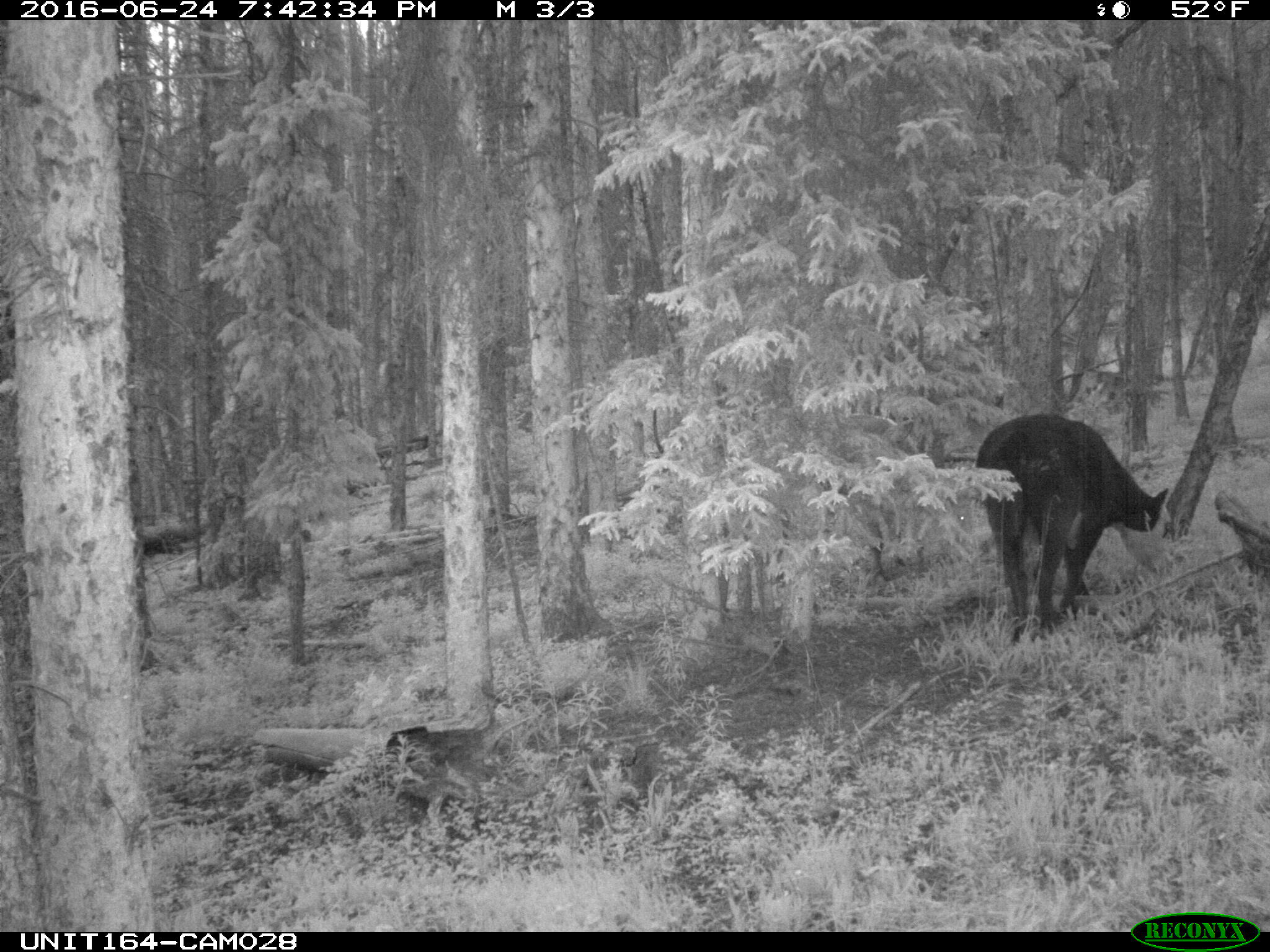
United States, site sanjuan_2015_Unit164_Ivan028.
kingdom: Animalia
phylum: Chordata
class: Mammalia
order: Artiodactyla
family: Bovidae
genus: Bos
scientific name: Bos taurus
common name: domestic cow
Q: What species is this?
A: Bos taurus (domestic cow).